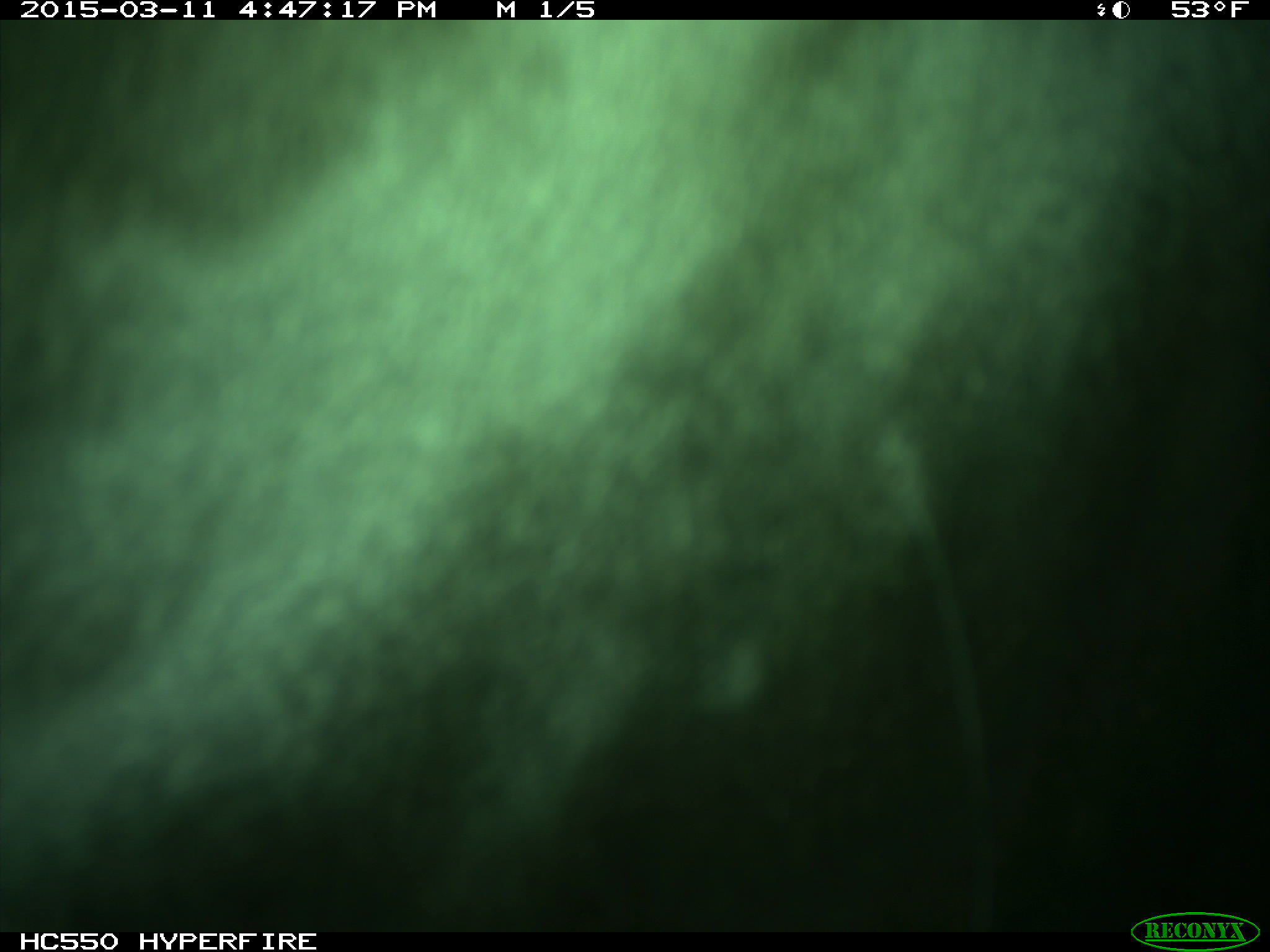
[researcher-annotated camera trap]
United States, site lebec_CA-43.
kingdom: Animalia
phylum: Chordata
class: Mammalia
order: Artiodactyla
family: Bovidae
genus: Bos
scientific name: Bos taurus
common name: domestic cow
Bos taurus (domestic cow).